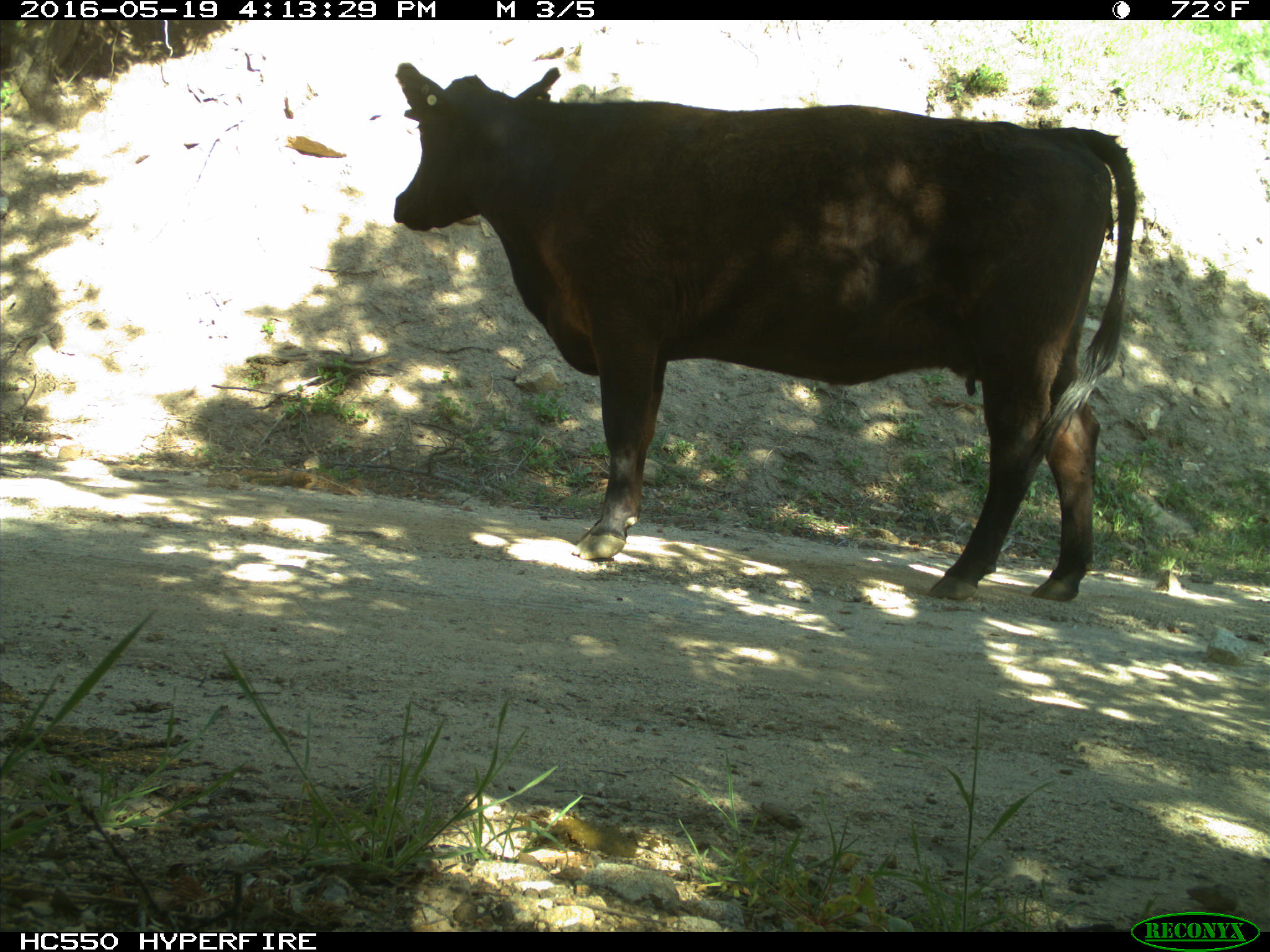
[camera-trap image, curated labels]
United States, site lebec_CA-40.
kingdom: Animalia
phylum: Chordata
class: Mammalia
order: Artiodactyla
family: Bovidae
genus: Bos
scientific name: Bos taurus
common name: domestic cow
Bos taurus (domestic cow).